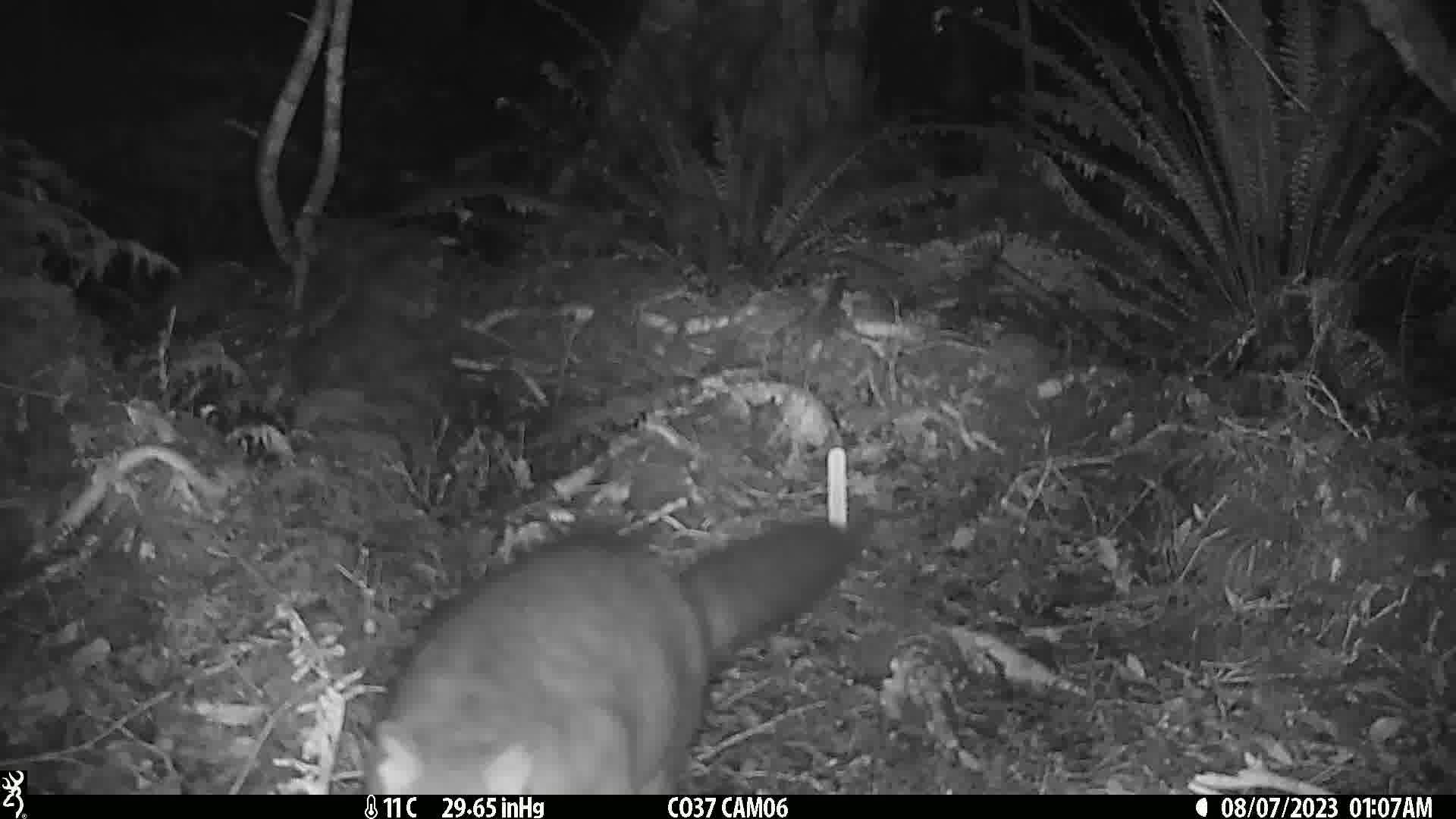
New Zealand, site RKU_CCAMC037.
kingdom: Animalia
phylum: Chordata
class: Mammalia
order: Diprotodontia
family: Phalangeridae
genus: Trichosurus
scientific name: Trichosurus vulpecula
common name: common brushtail possum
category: possum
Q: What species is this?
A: Possum (common brushtail possum) (Trichosurus vulpecula).